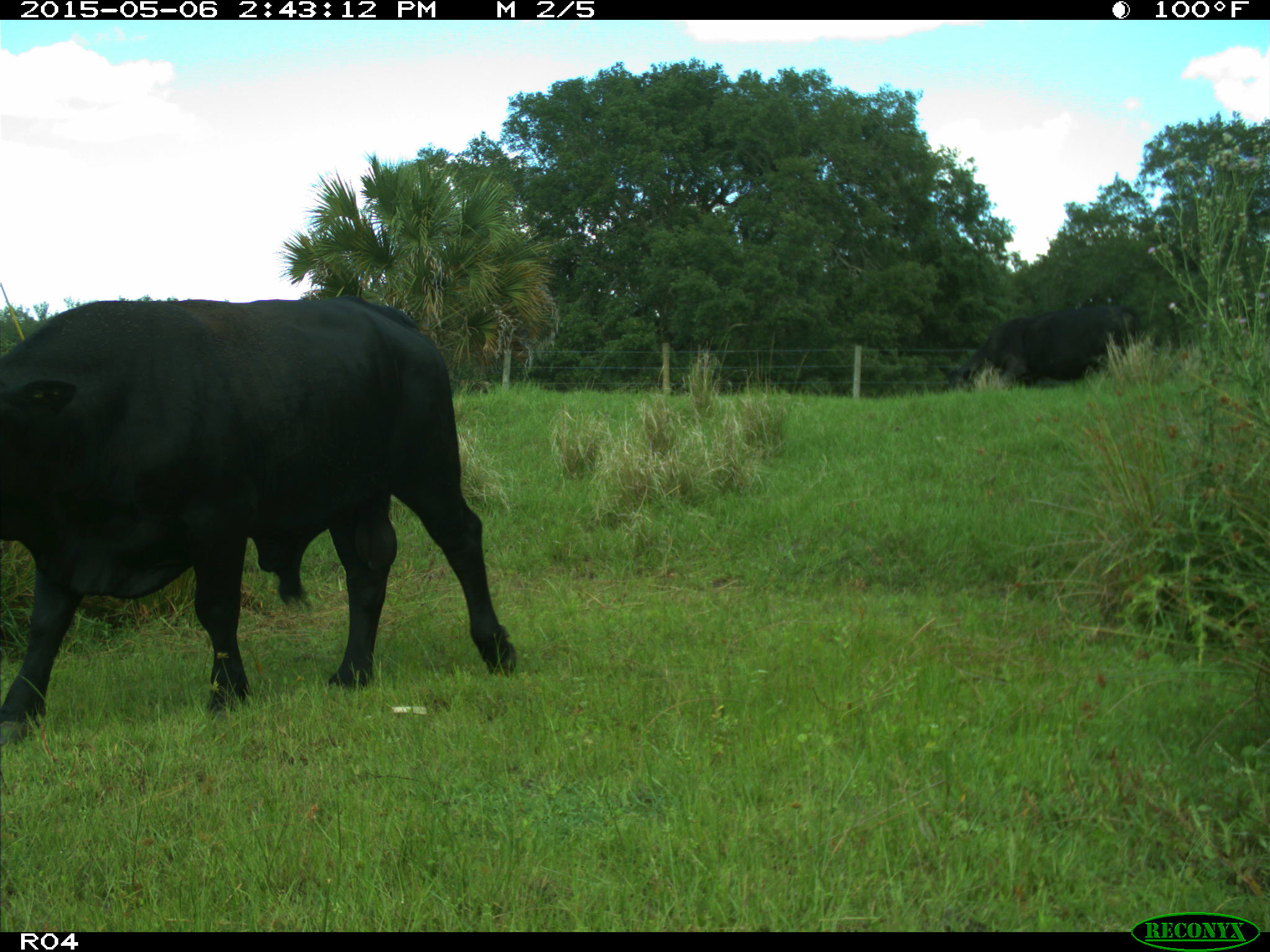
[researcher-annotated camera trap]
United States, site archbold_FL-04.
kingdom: Animalia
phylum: Chordata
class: Mammalia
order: Artiodactyla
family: Bovidae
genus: Bos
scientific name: Bos taurus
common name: domestic cow